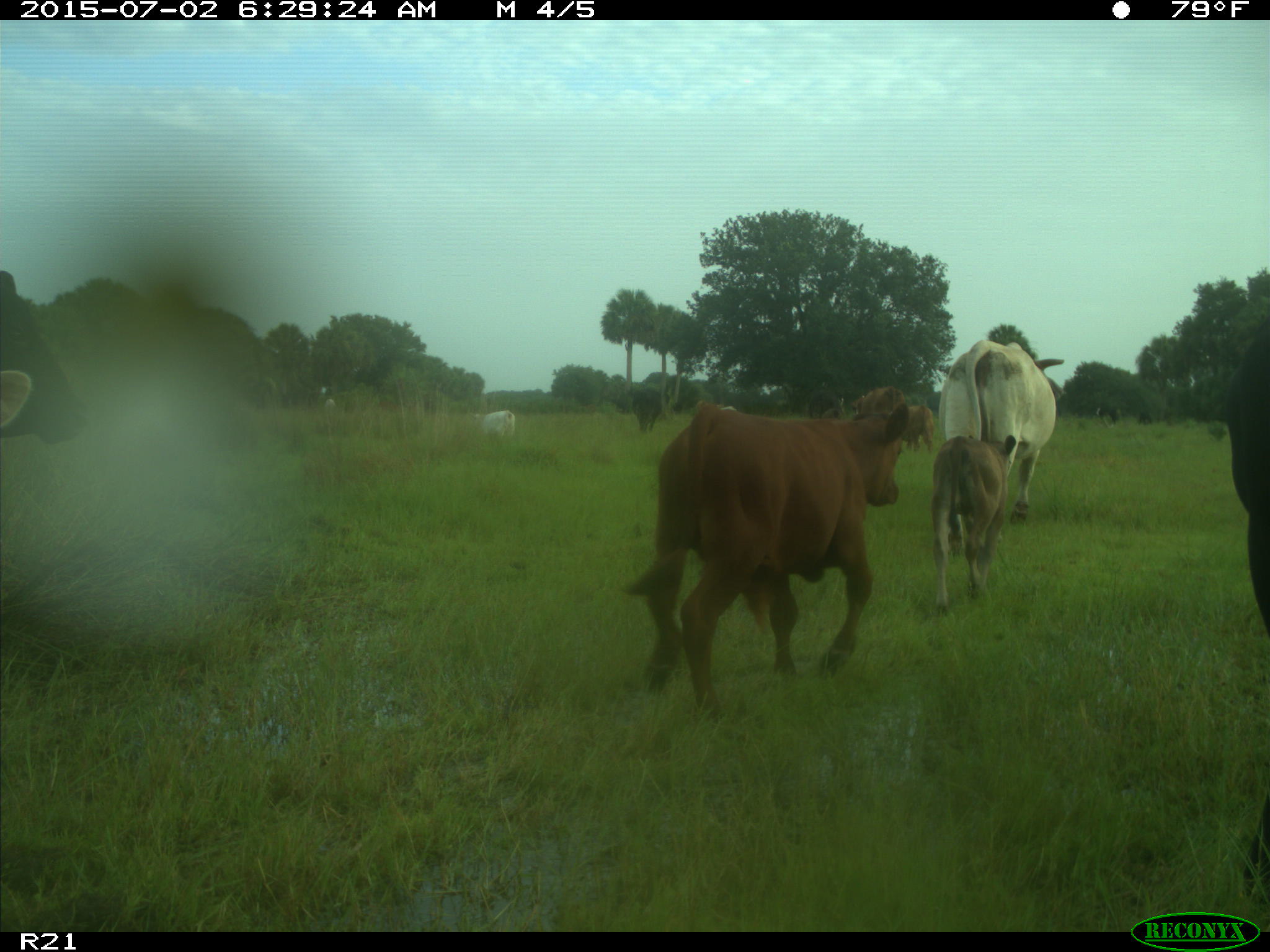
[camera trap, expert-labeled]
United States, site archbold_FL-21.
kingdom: Animalia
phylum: Chordata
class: Mammalia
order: Artiodactyla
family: Bovidae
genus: Bos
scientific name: Bos taurus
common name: domestic cow